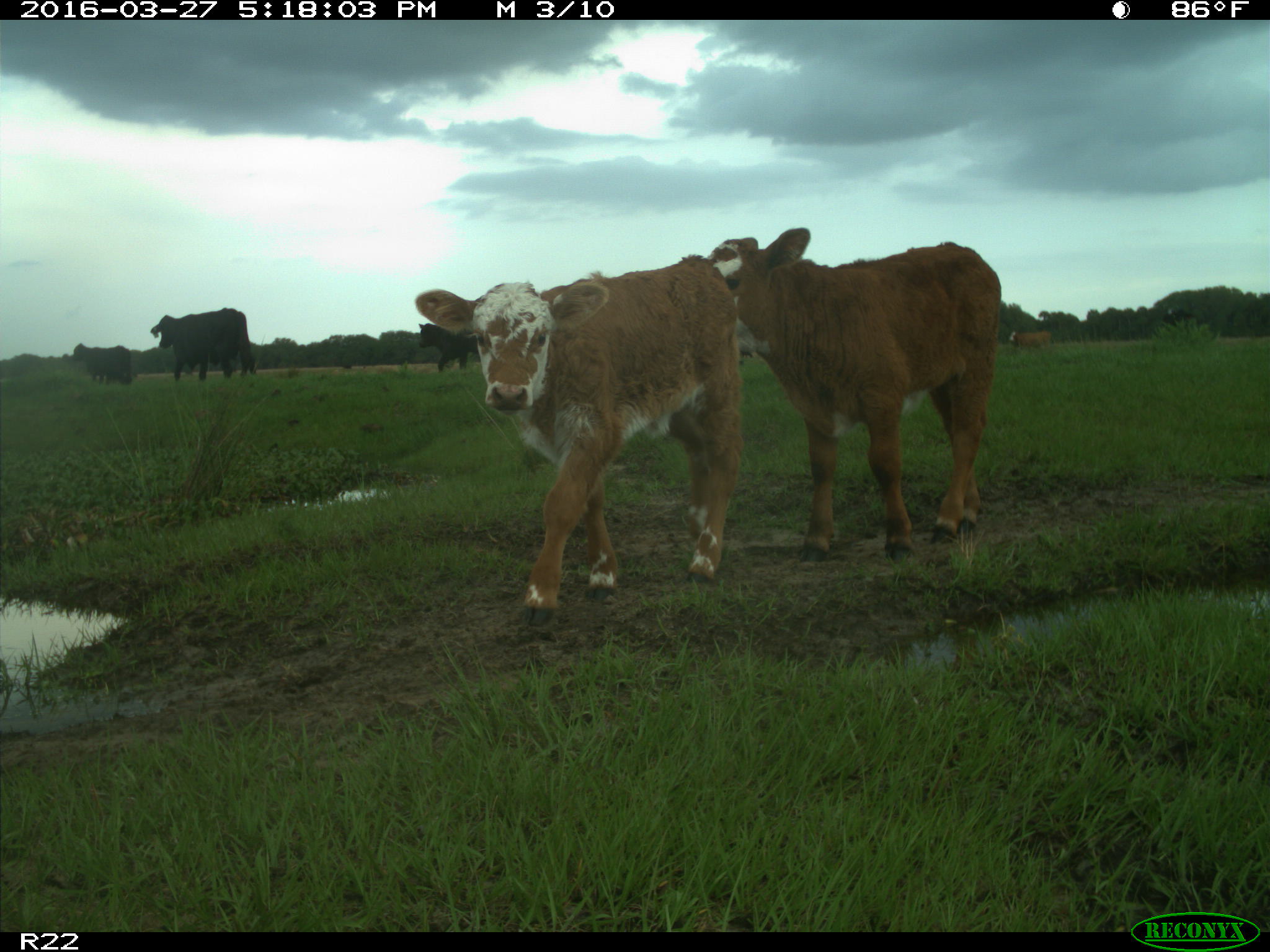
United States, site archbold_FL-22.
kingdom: Animalia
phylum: Chordata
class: Mammalia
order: Artiodactyla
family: Bovidae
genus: Bos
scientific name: Bos taurus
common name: domestic cow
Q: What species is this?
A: Bos taurus (domestic cow).